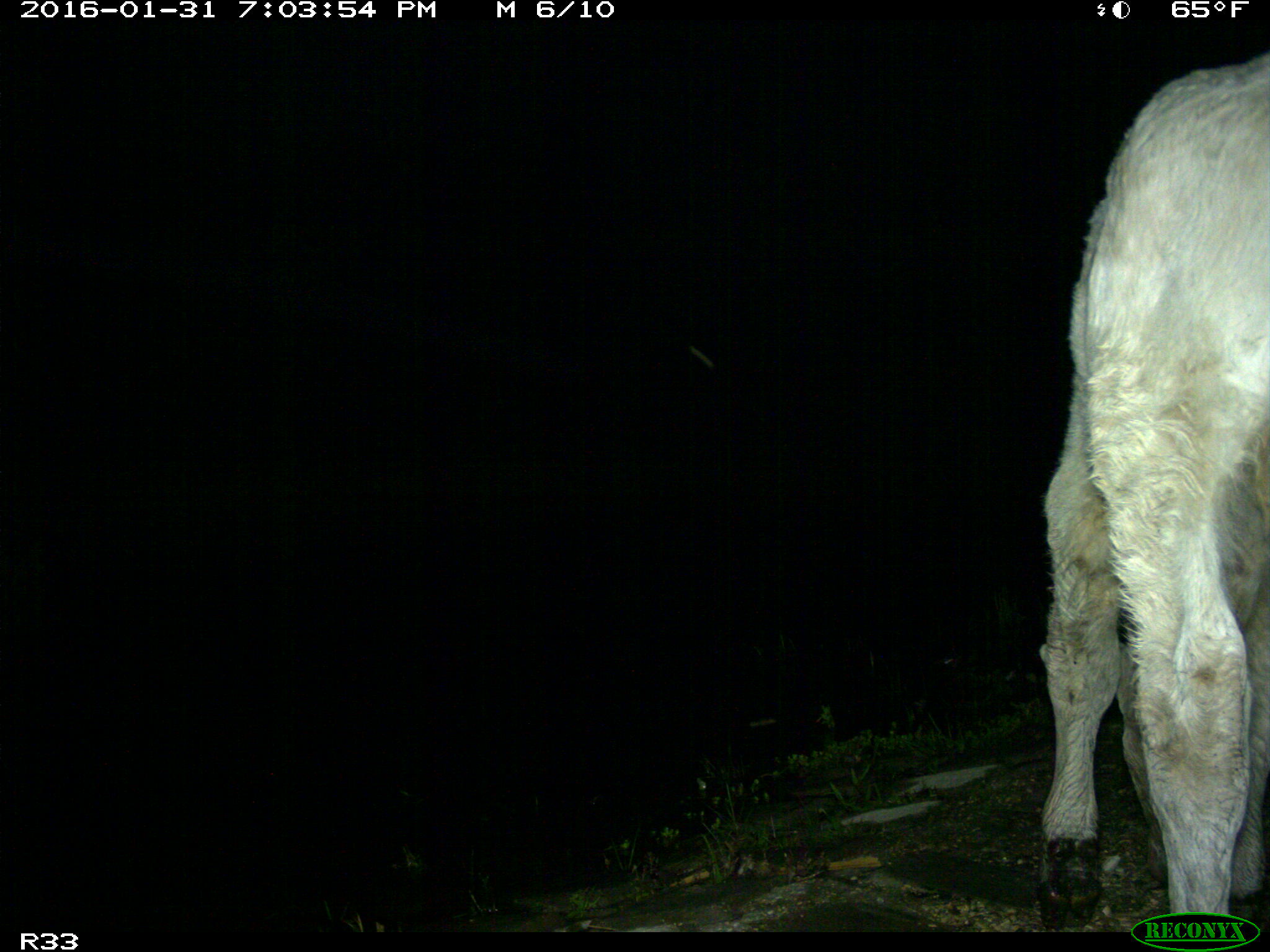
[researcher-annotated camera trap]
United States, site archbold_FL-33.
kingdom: Animalia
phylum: Chordata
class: Mammalia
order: Artiodactyla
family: Bovidae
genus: Bos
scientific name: Bos taurus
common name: domestic cow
Bos taurus (domestic cow).